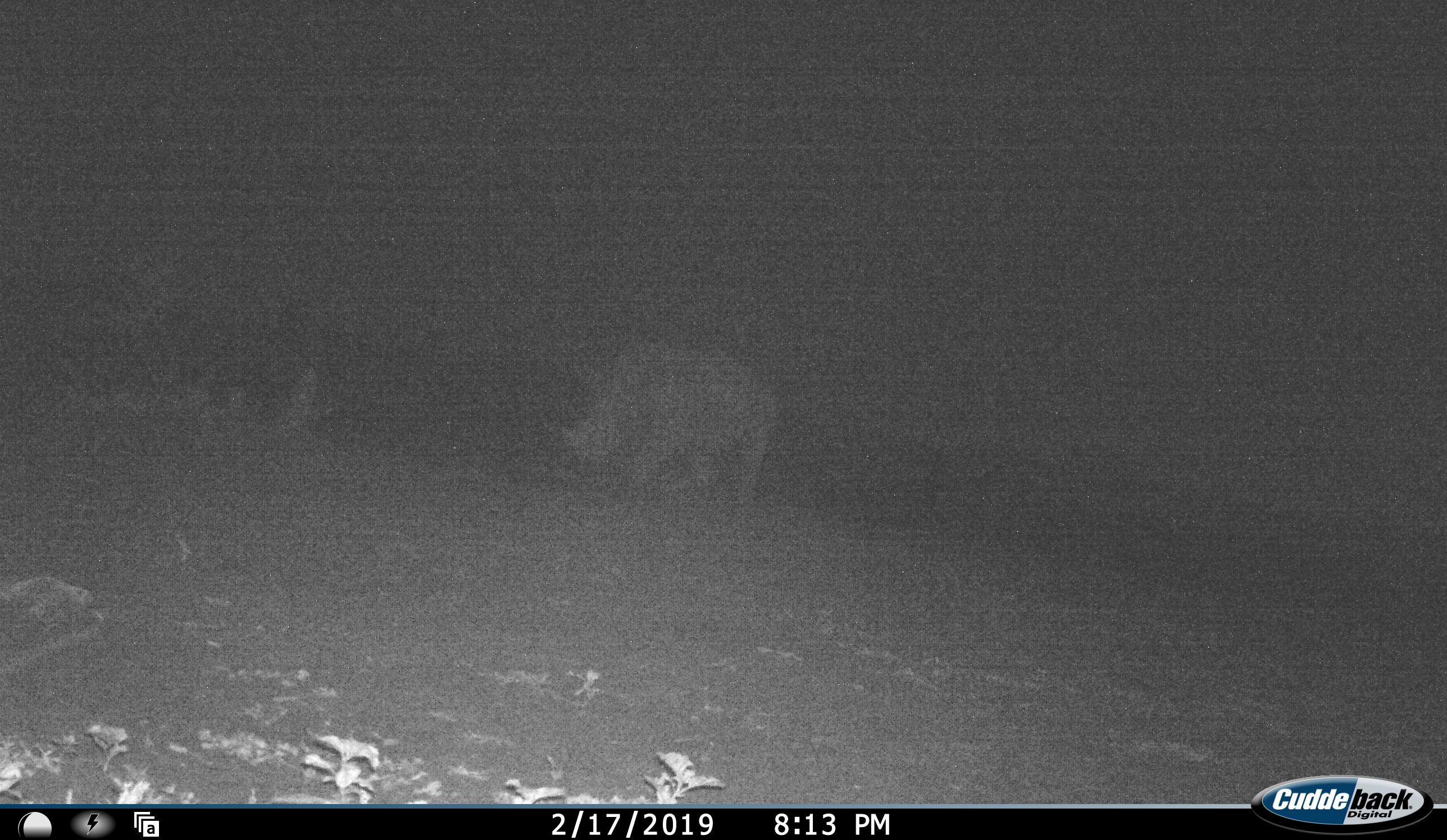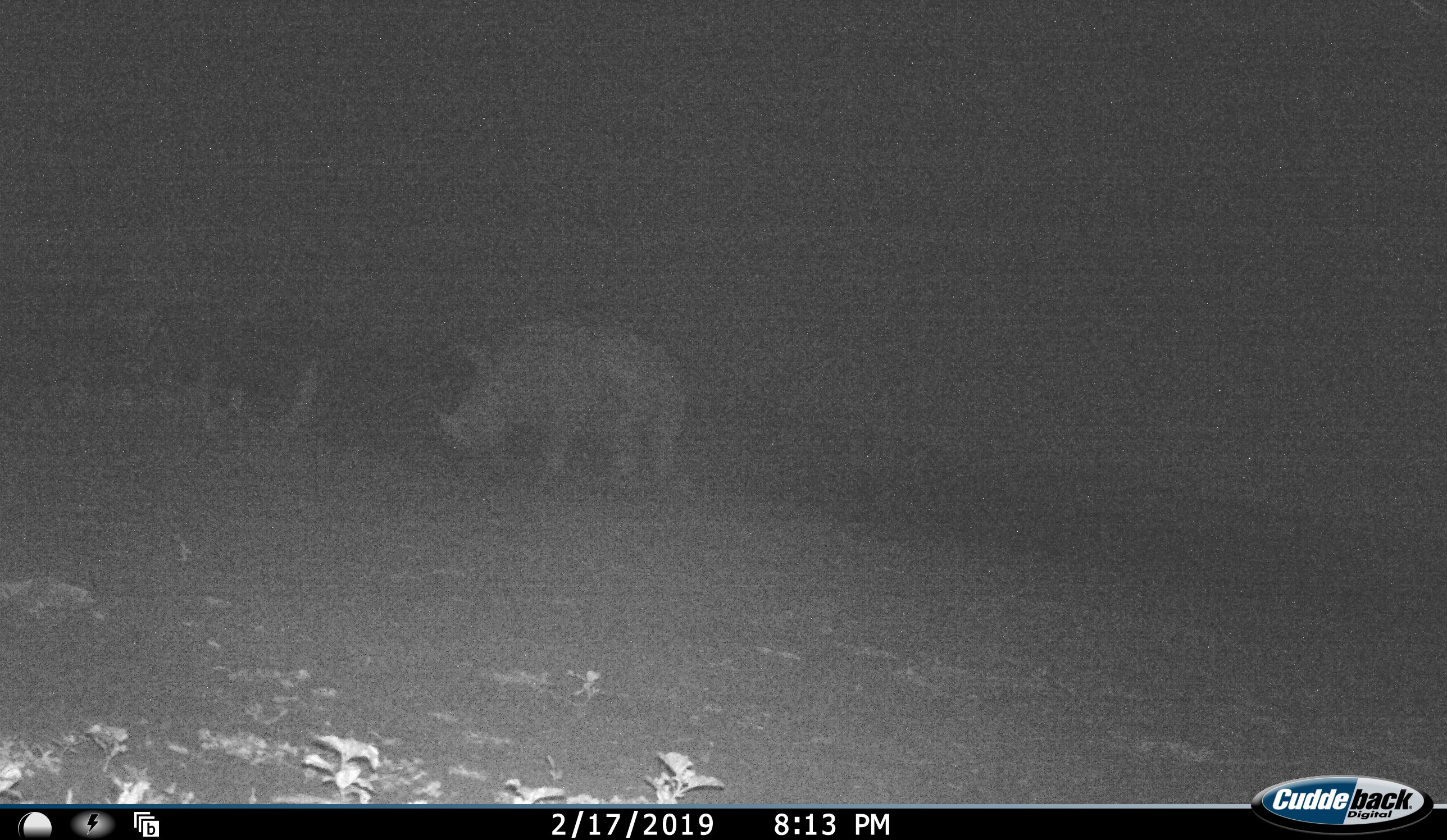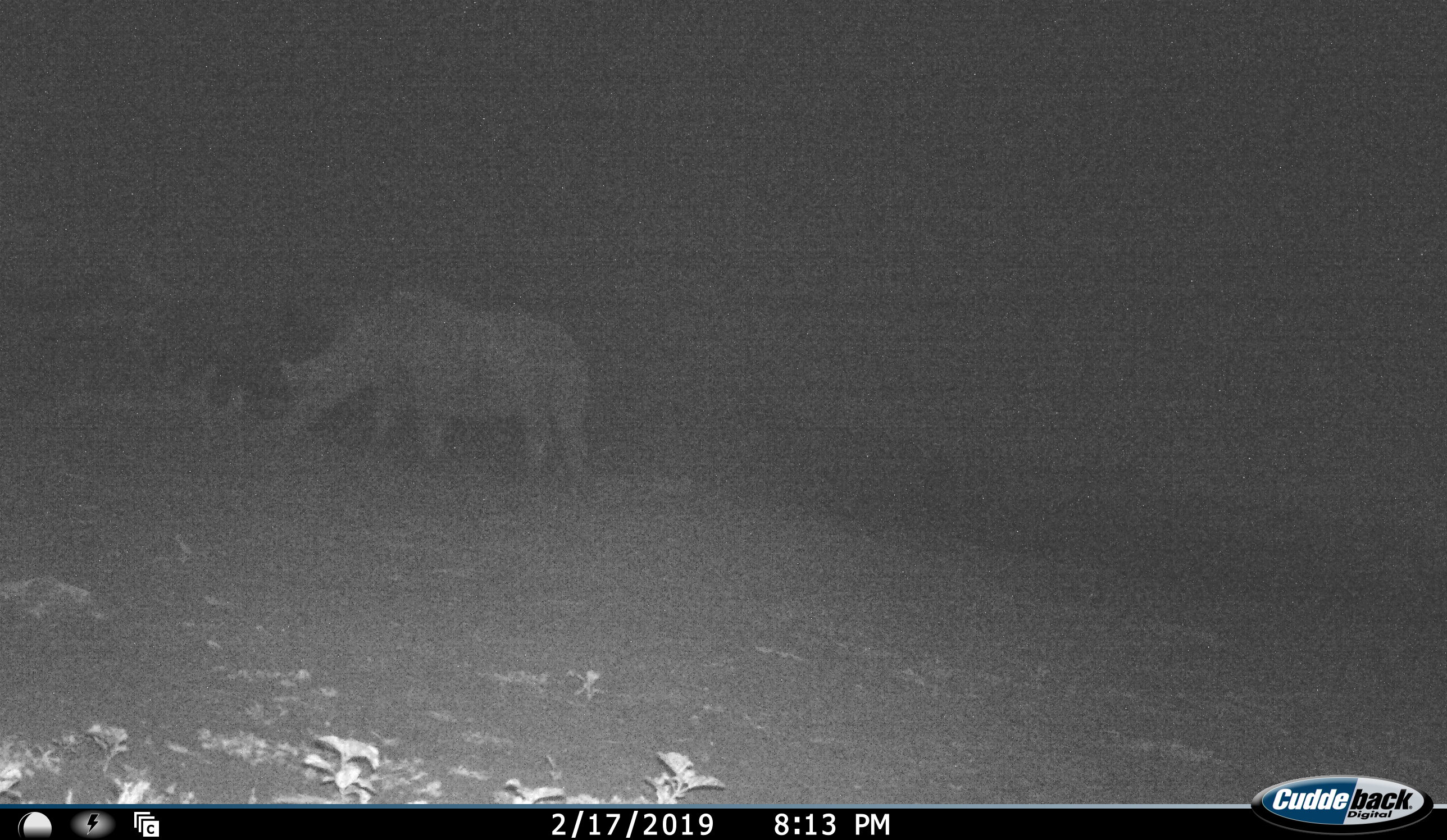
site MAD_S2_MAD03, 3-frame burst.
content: unidentified animal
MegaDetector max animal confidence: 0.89